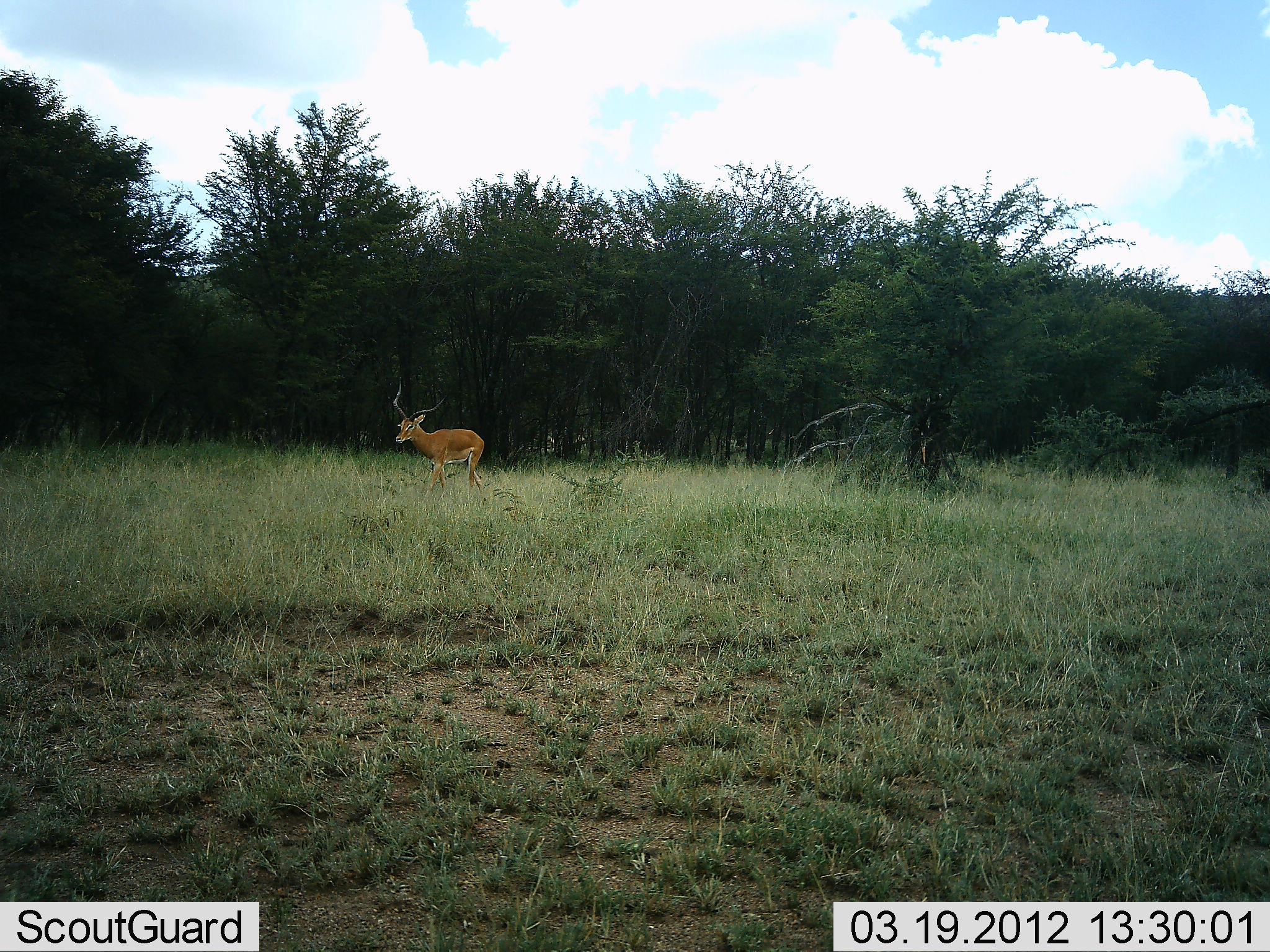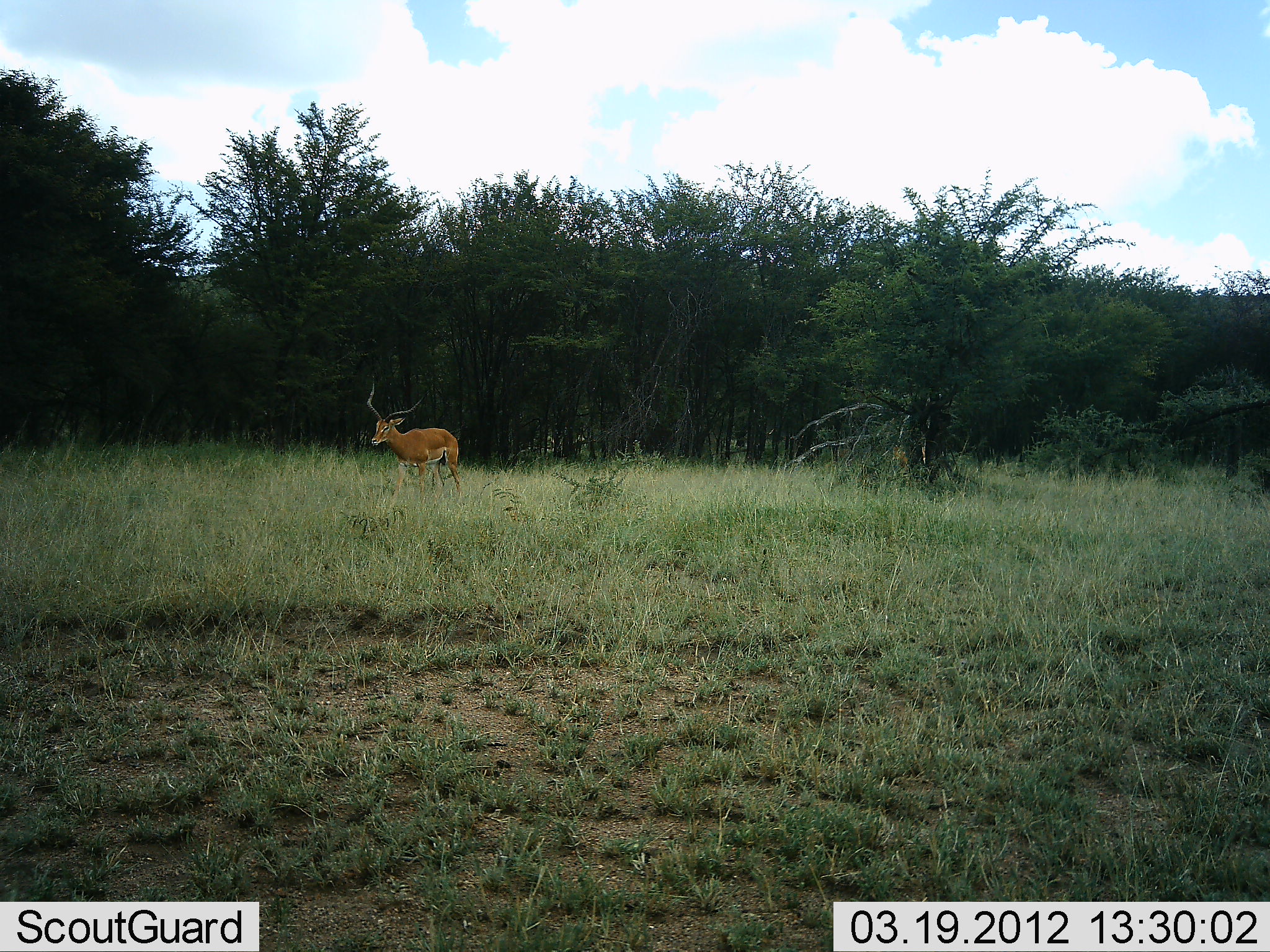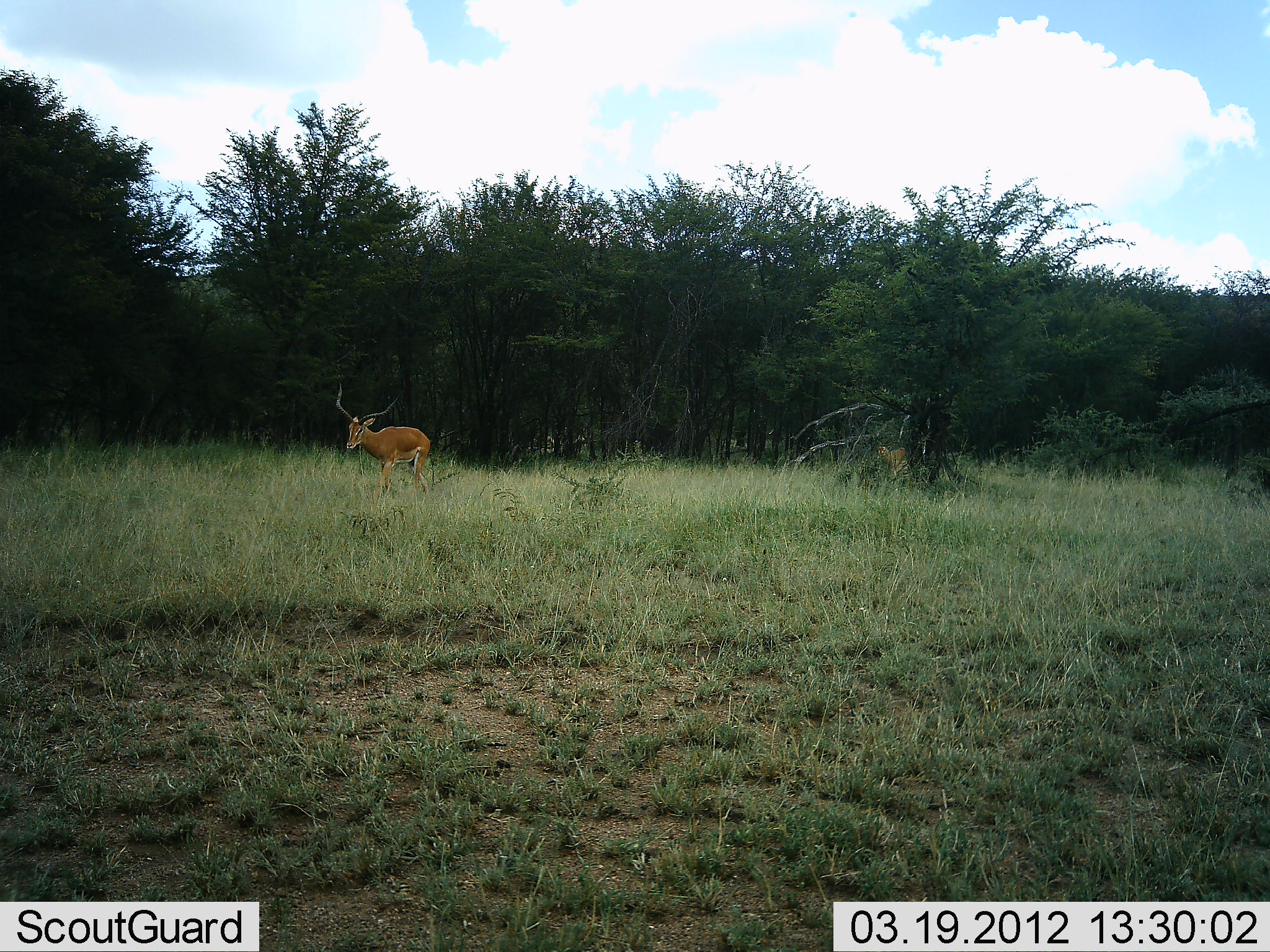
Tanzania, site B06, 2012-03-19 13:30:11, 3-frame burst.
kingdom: Animalia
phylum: Chordata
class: Mammalia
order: Artiodactyla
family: Bovidae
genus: Aepyceros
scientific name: Aepyceros melampus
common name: impala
Impala (Aepyceros melampus), count 1. Behavior (volunteer vote fractions): standing 4%, resting 0%, moving 96%, interacting 0%. Young present (vote fraction): 0%. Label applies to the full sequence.